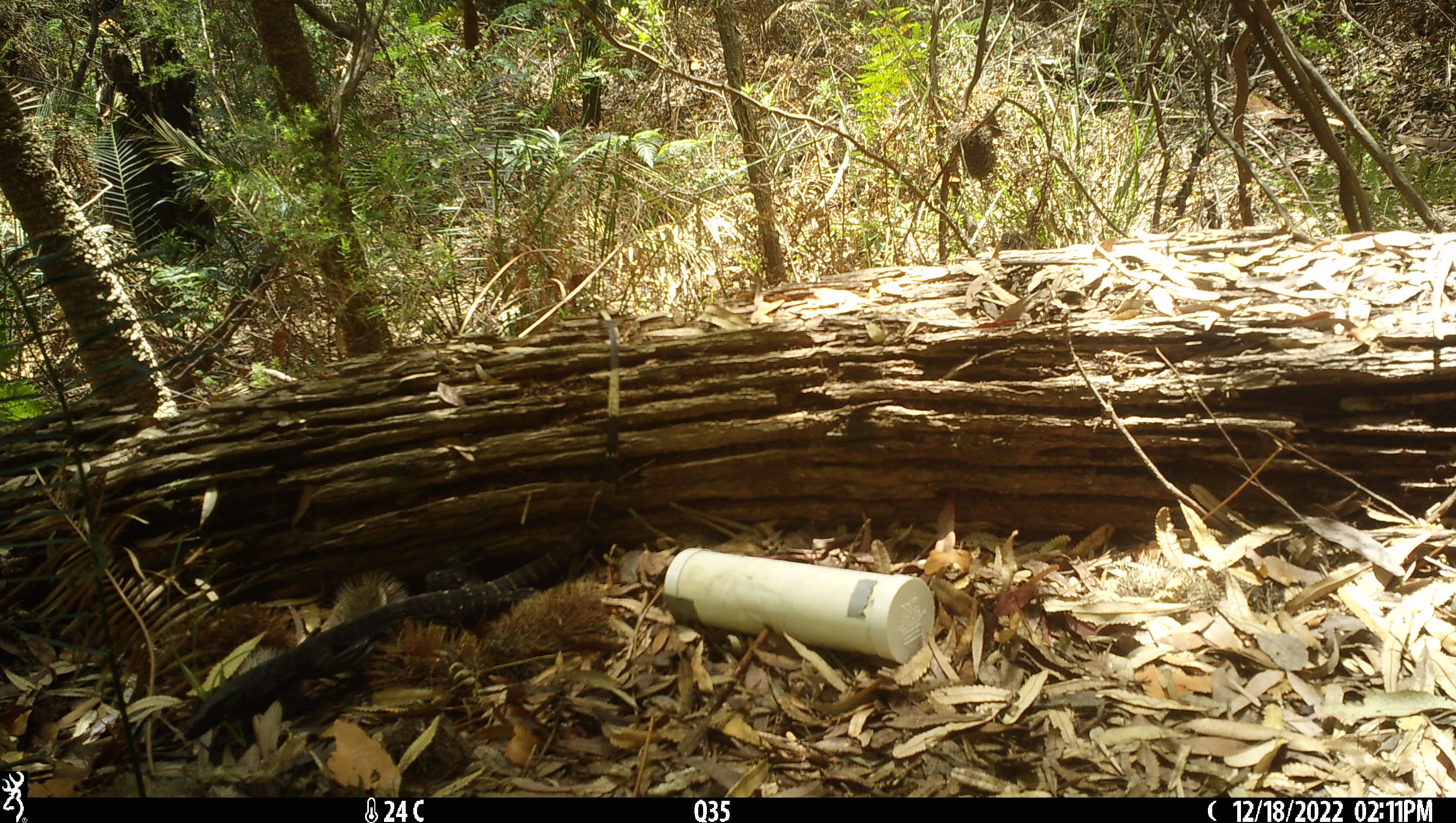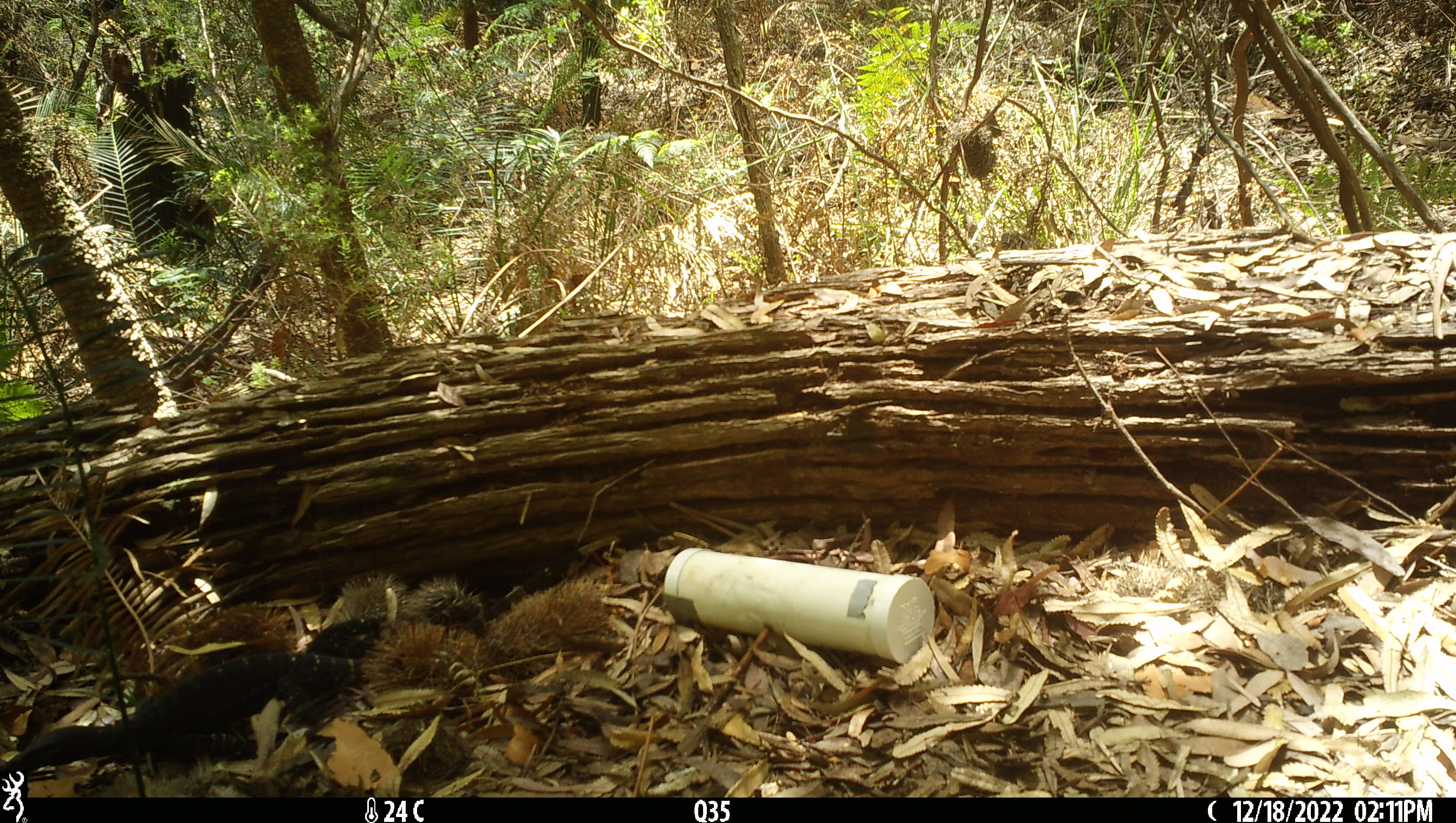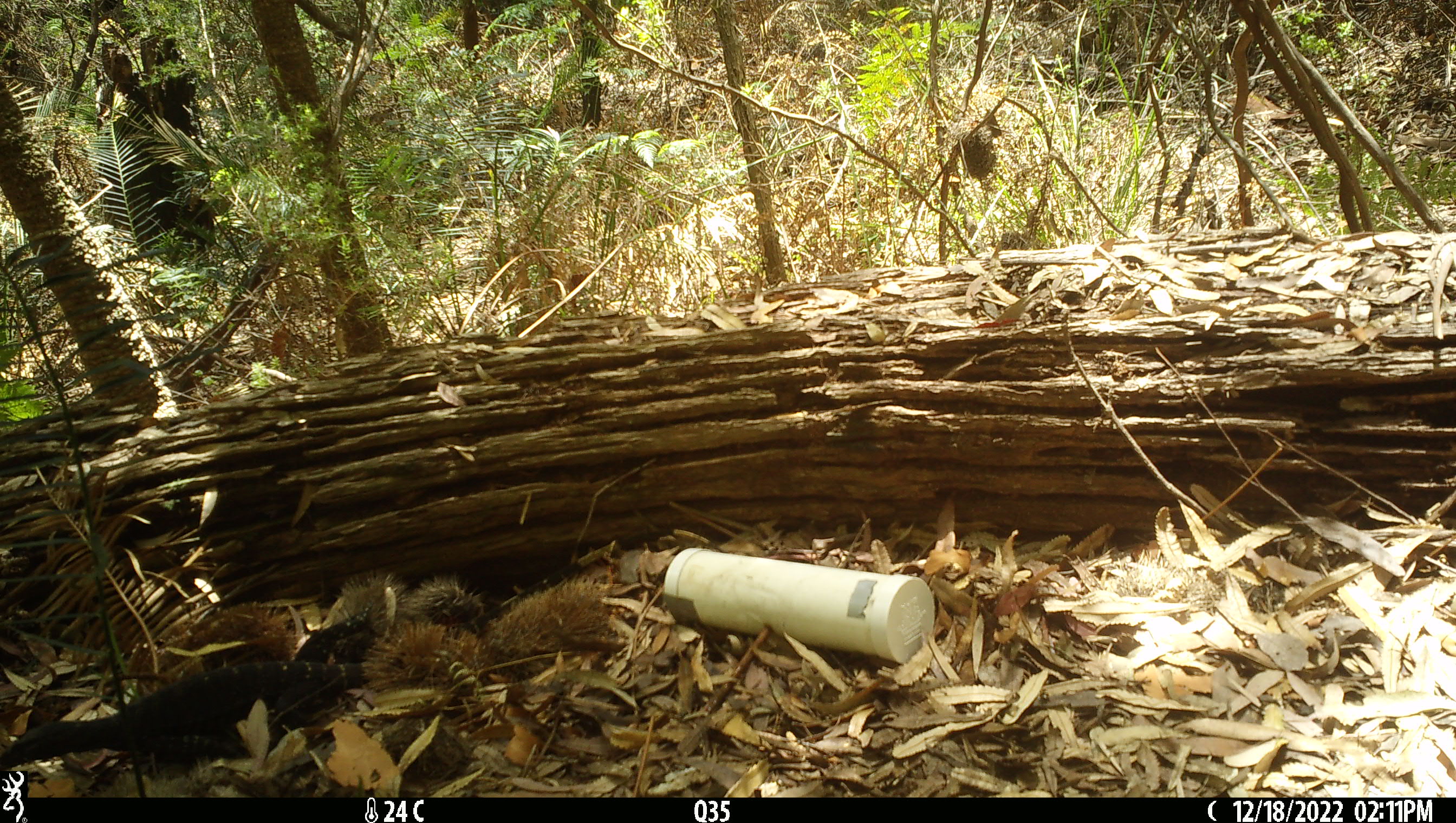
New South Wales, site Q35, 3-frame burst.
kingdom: Animalia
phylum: Chordata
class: Reptilia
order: Squamata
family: Varanidae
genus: Varanus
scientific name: Varanus varius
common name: lace monitor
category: goanna